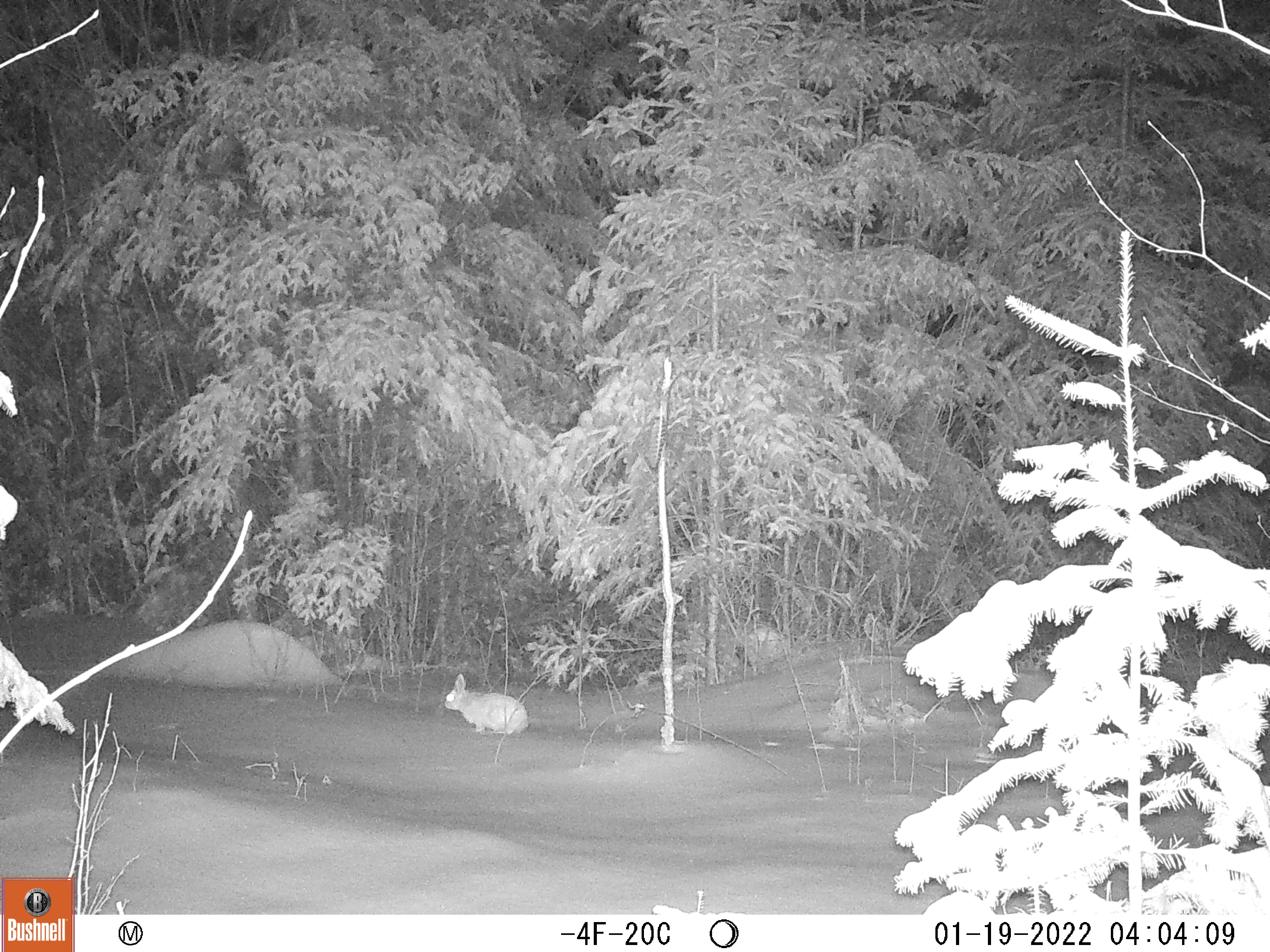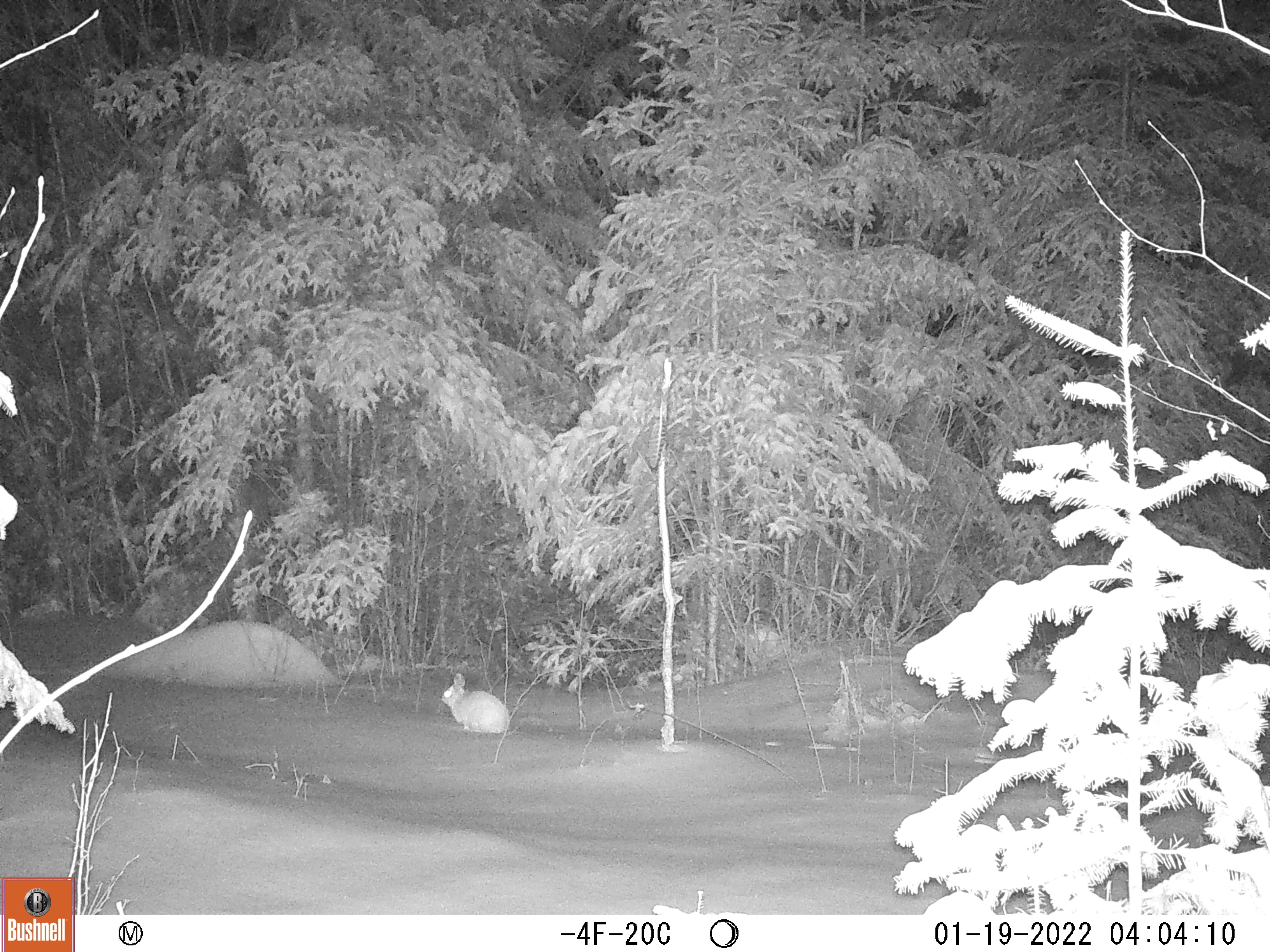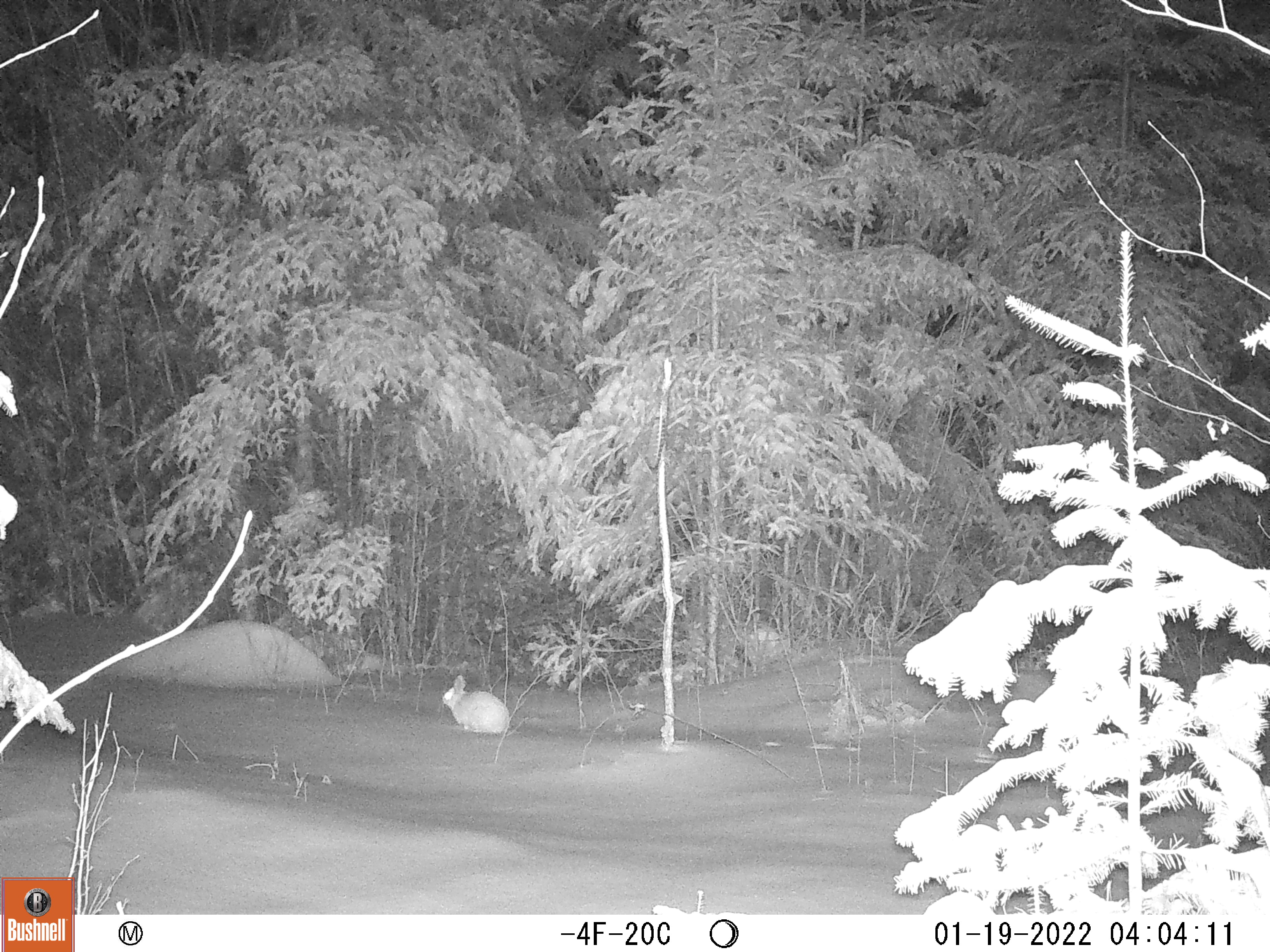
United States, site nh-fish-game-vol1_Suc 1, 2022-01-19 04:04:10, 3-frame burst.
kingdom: Animalia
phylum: Chordata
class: Mammalia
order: Lagomorpha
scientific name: Lagomorpha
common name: rabbit or hare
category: rabbit or hare sp.